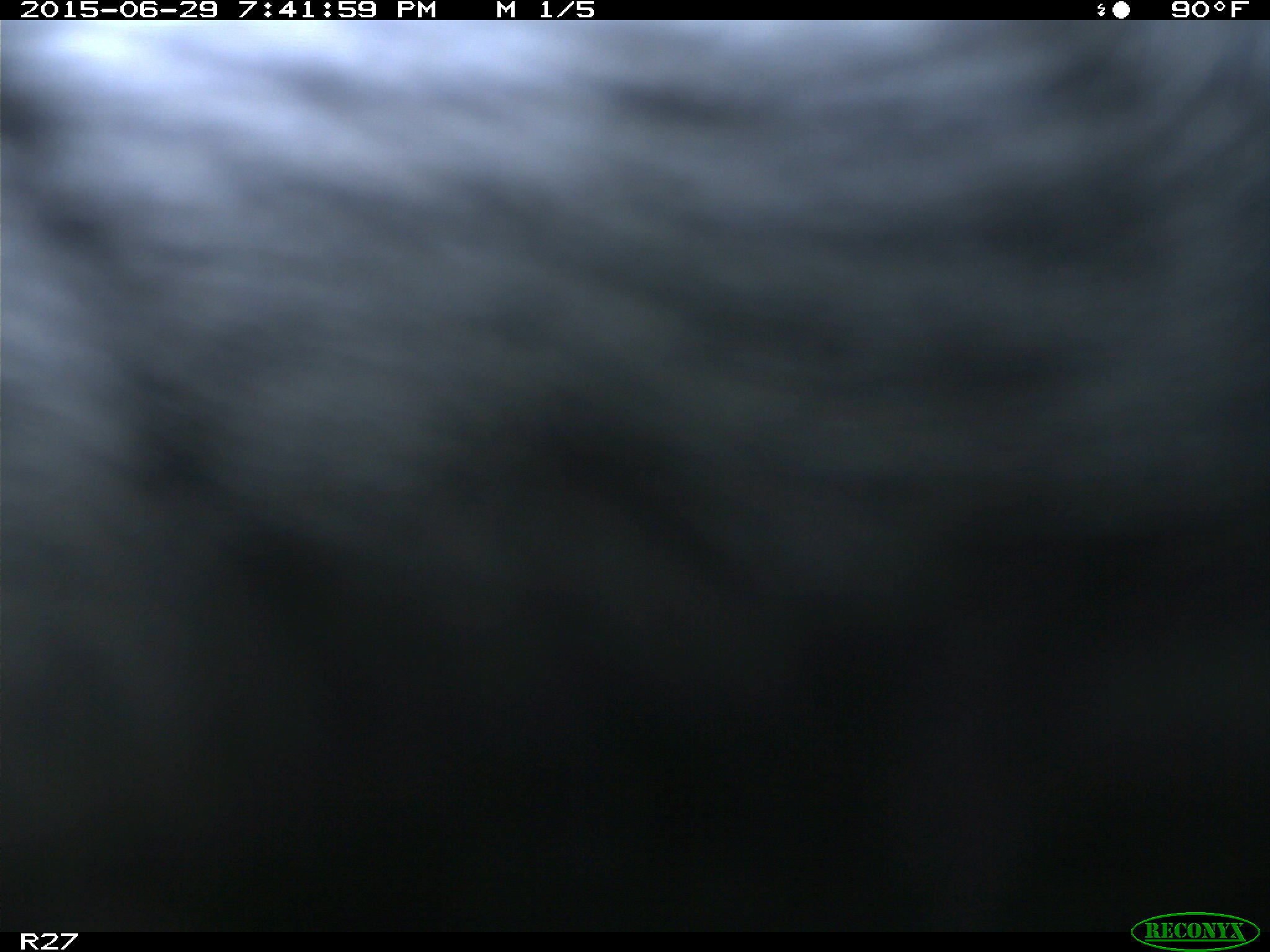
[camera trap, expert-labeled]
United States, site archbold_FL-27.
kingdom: Animalia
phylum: Chordata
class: Mammalia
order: Artiodactyla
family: Bovidae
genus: Bos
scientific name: Bos taurus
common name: domestic cow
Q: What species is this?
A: Bos taurus (domestic cow).